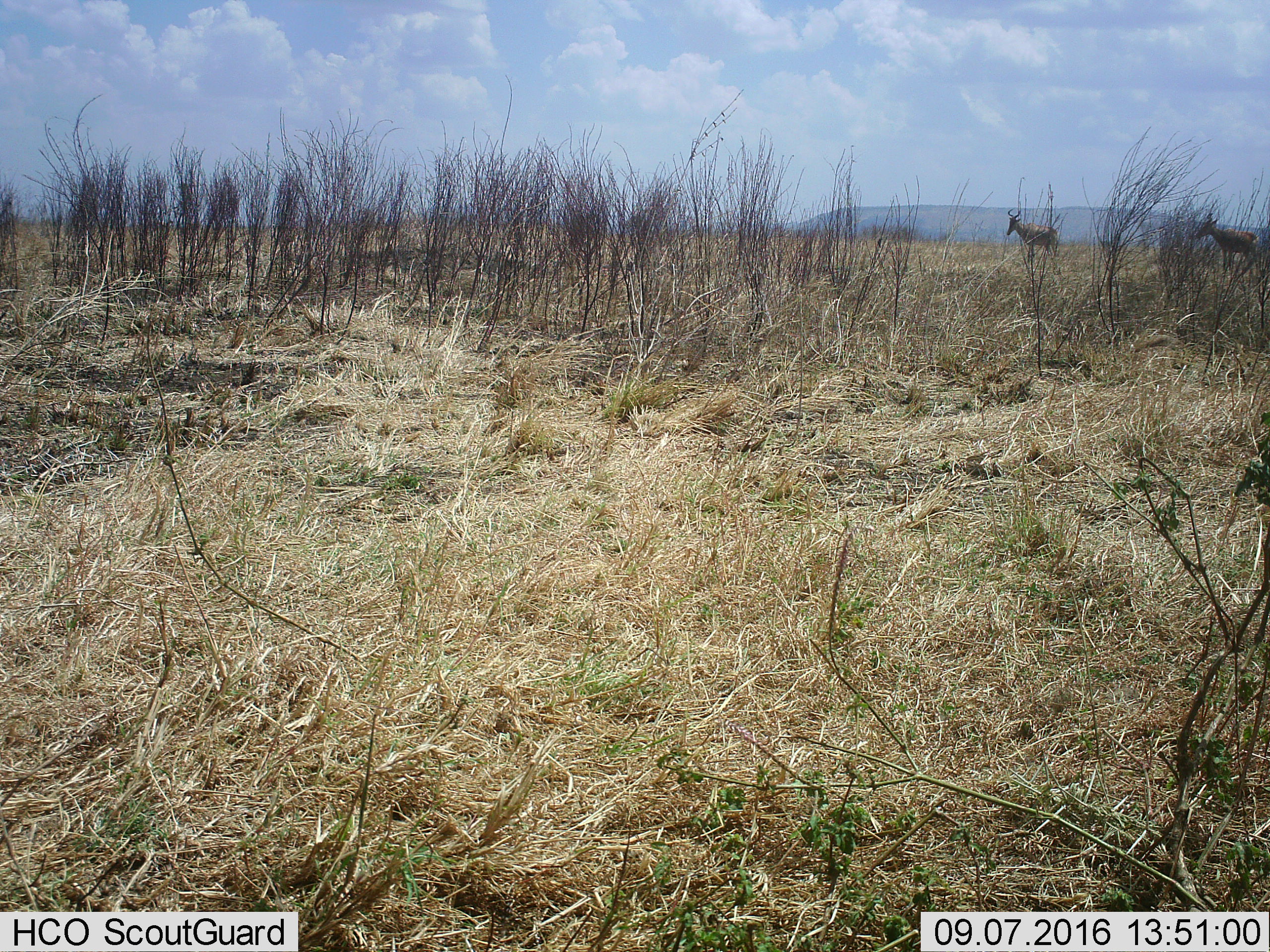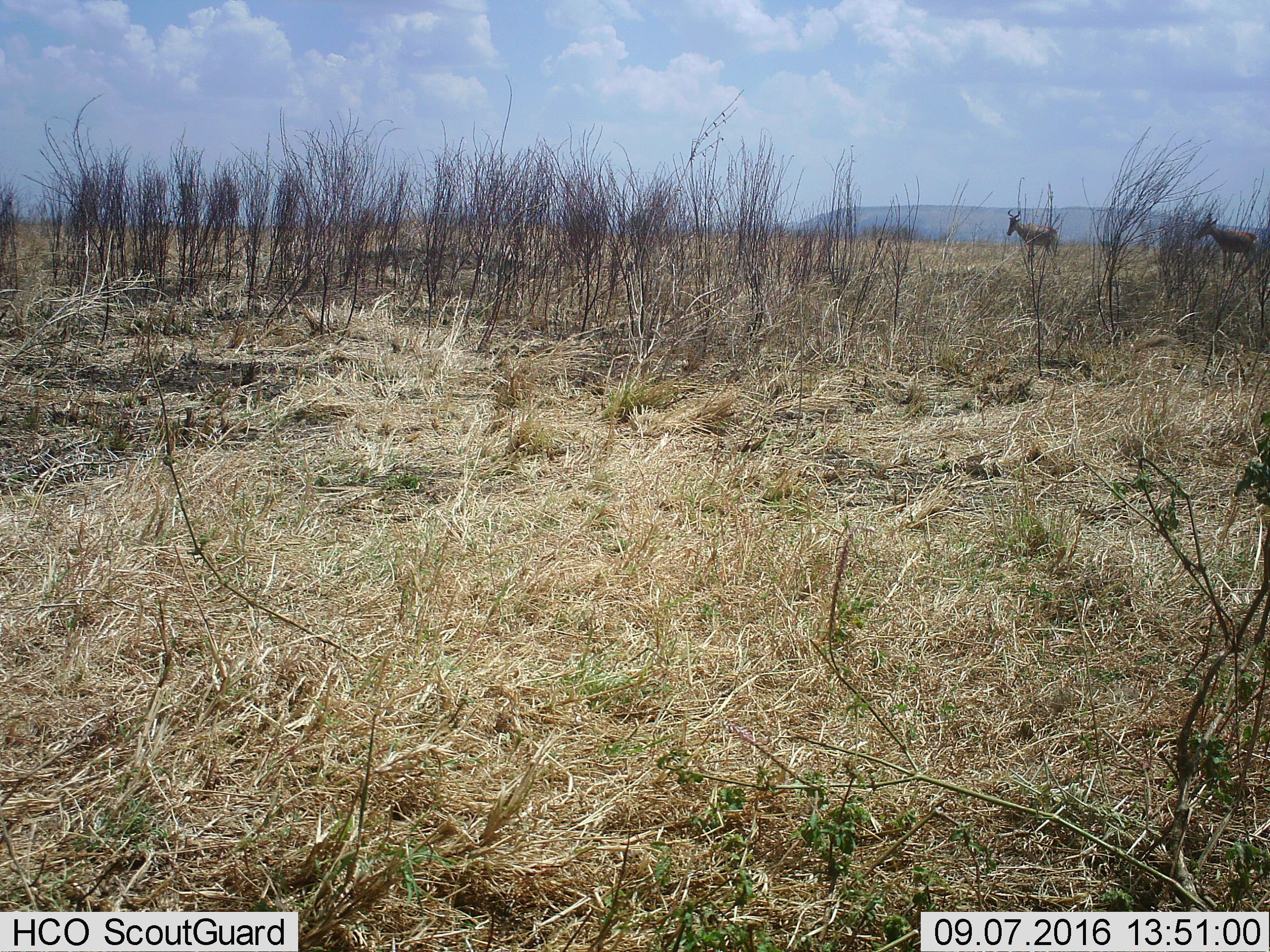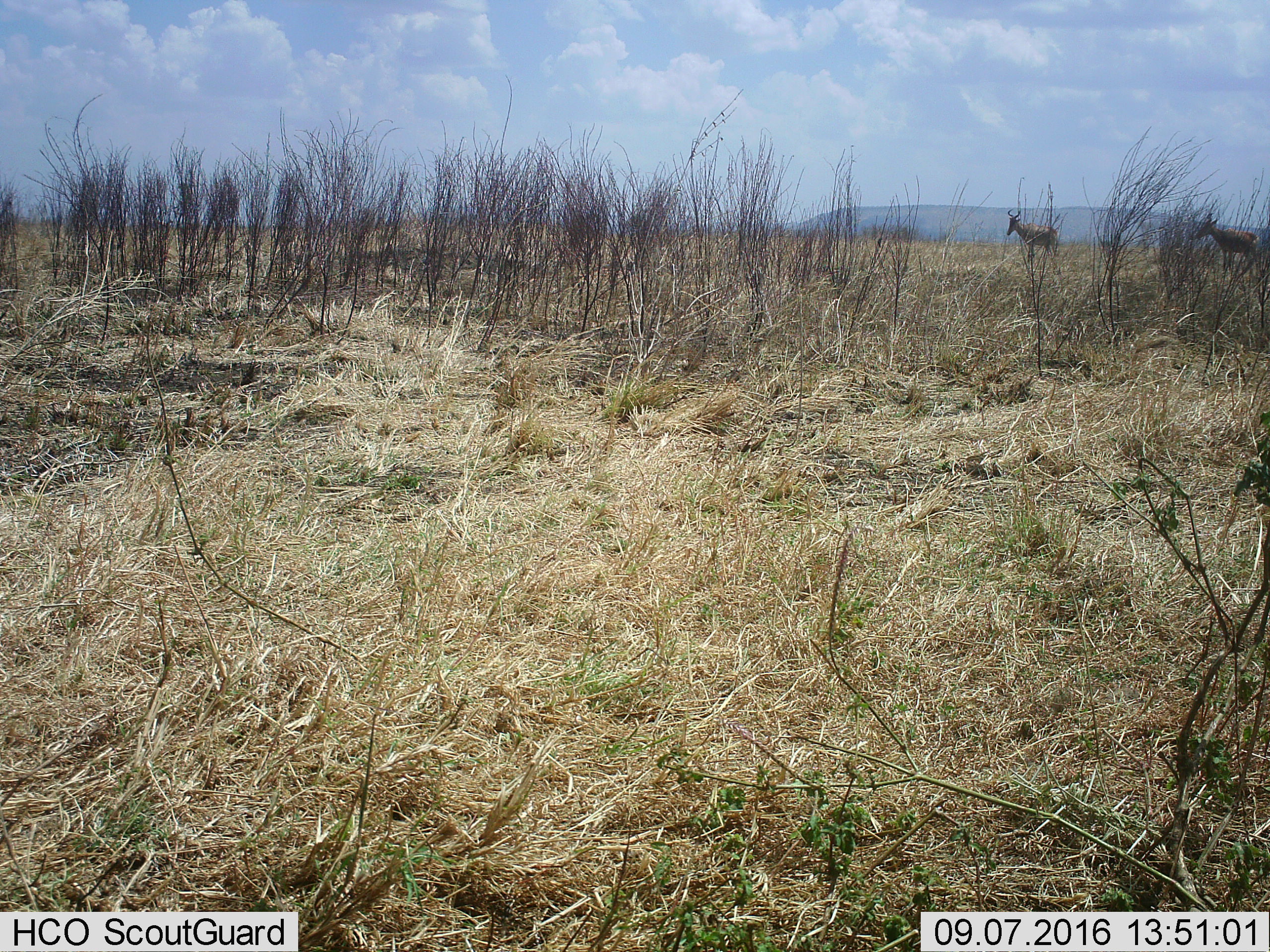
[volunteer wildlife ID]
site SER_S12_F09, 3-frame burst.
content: unidentified animal